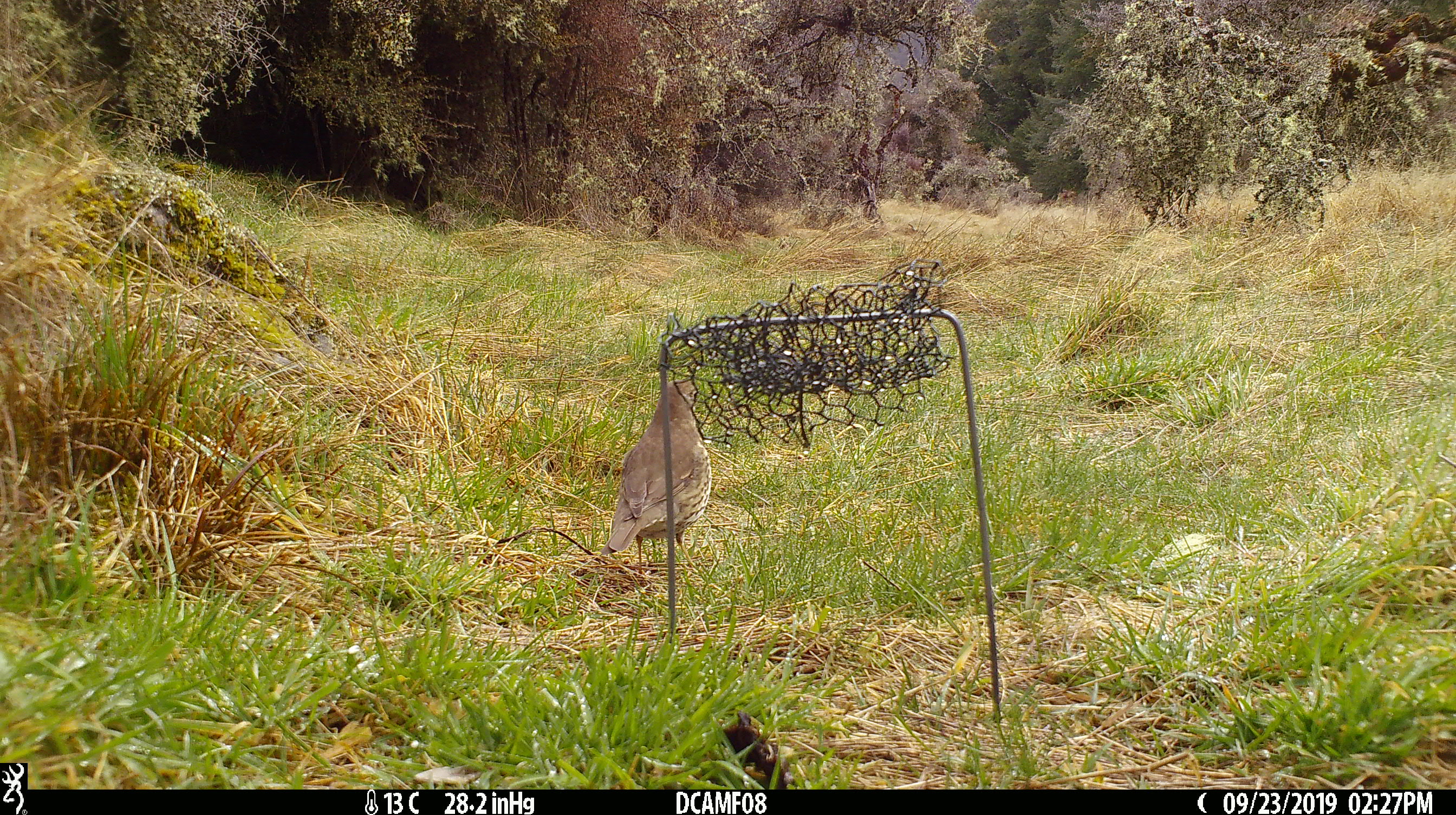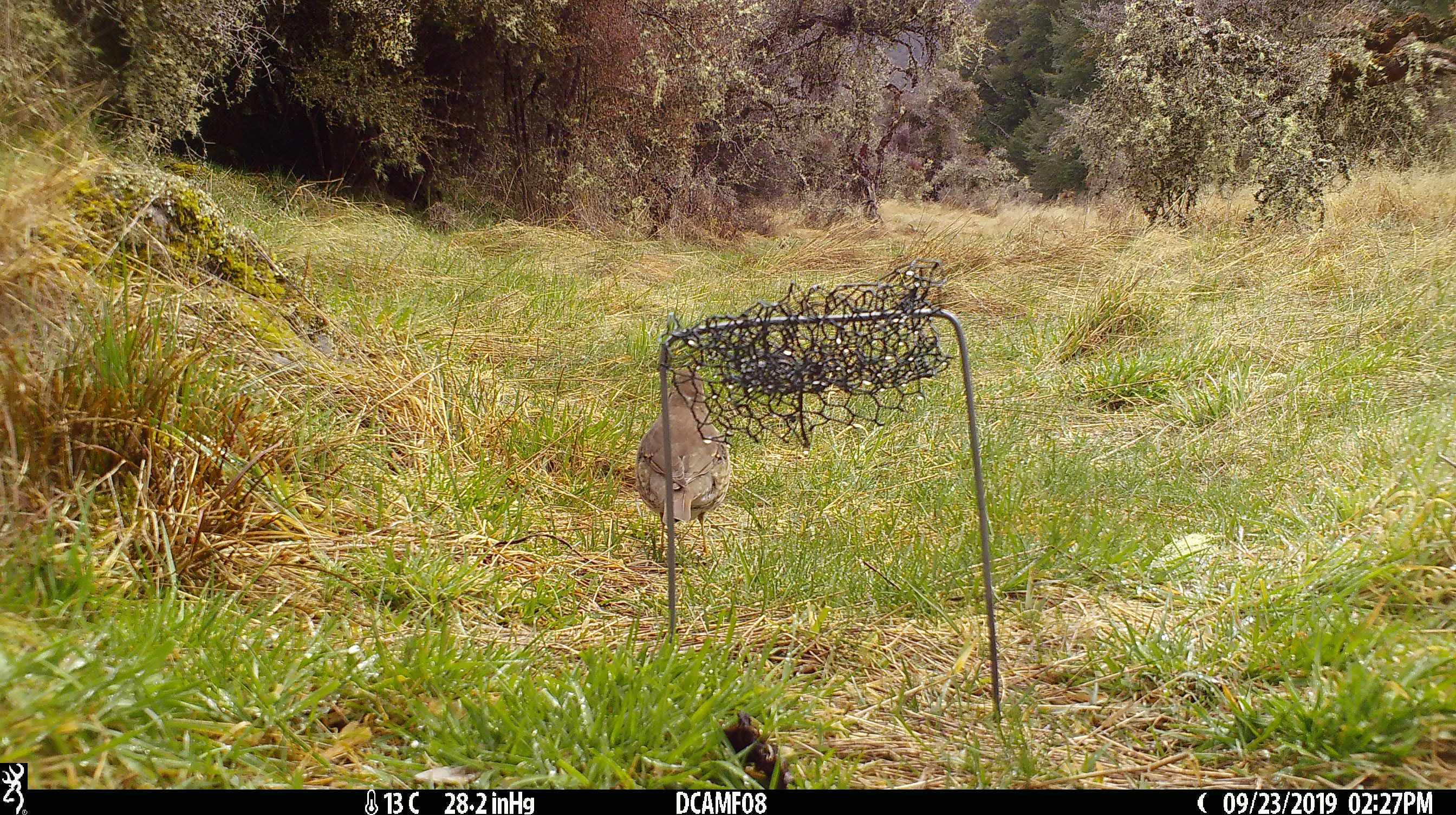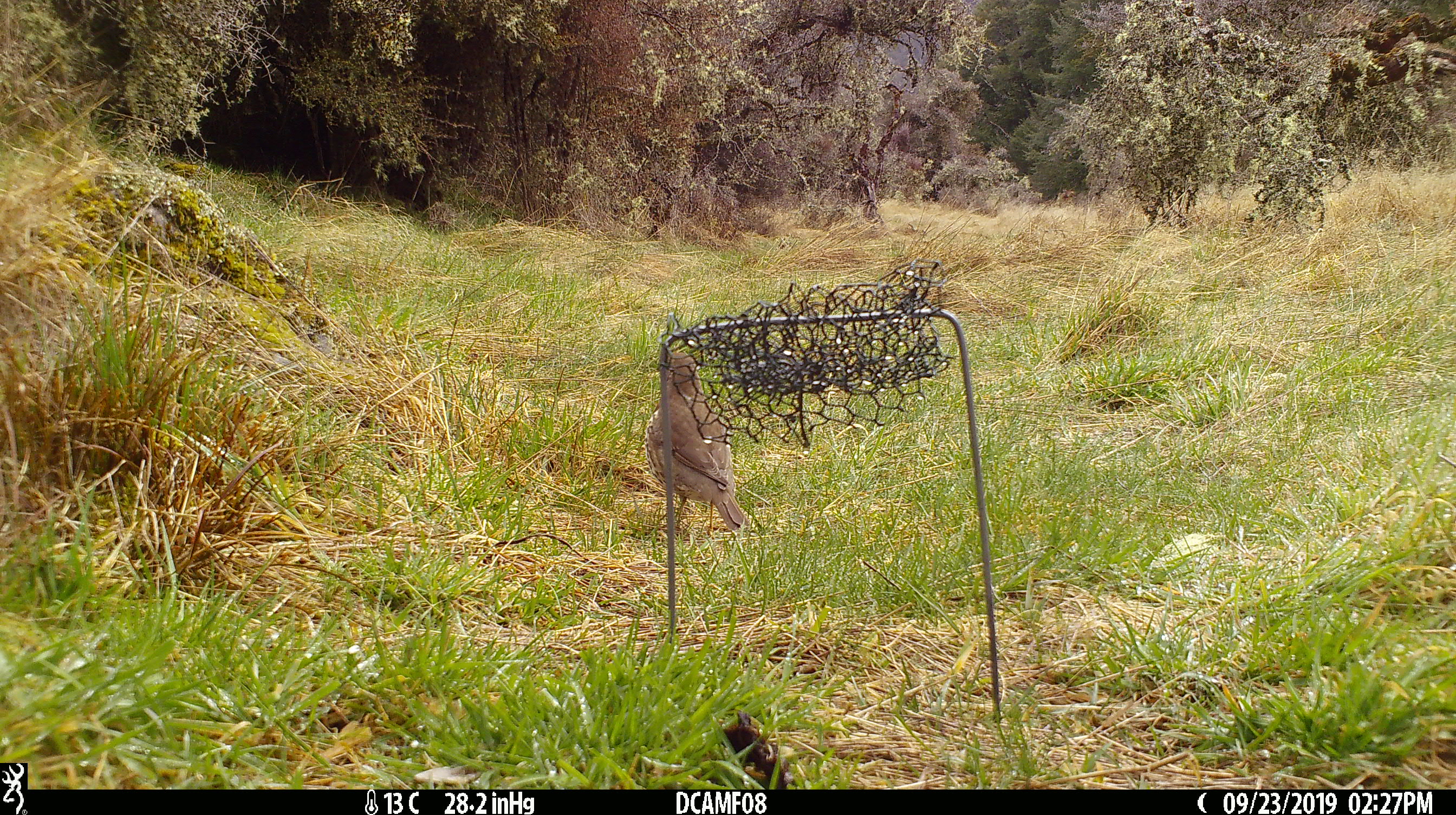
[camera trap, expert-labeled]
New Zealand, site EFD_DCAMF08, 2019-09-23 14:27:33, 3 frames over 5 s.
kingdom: Animalia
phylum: Chordata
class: Aves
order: Passeriformes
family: Turdidae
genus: Turdus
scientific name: Turdus philomelos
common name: song thrush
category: thrush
Thrush (song thrush) (Turdus philomelos).